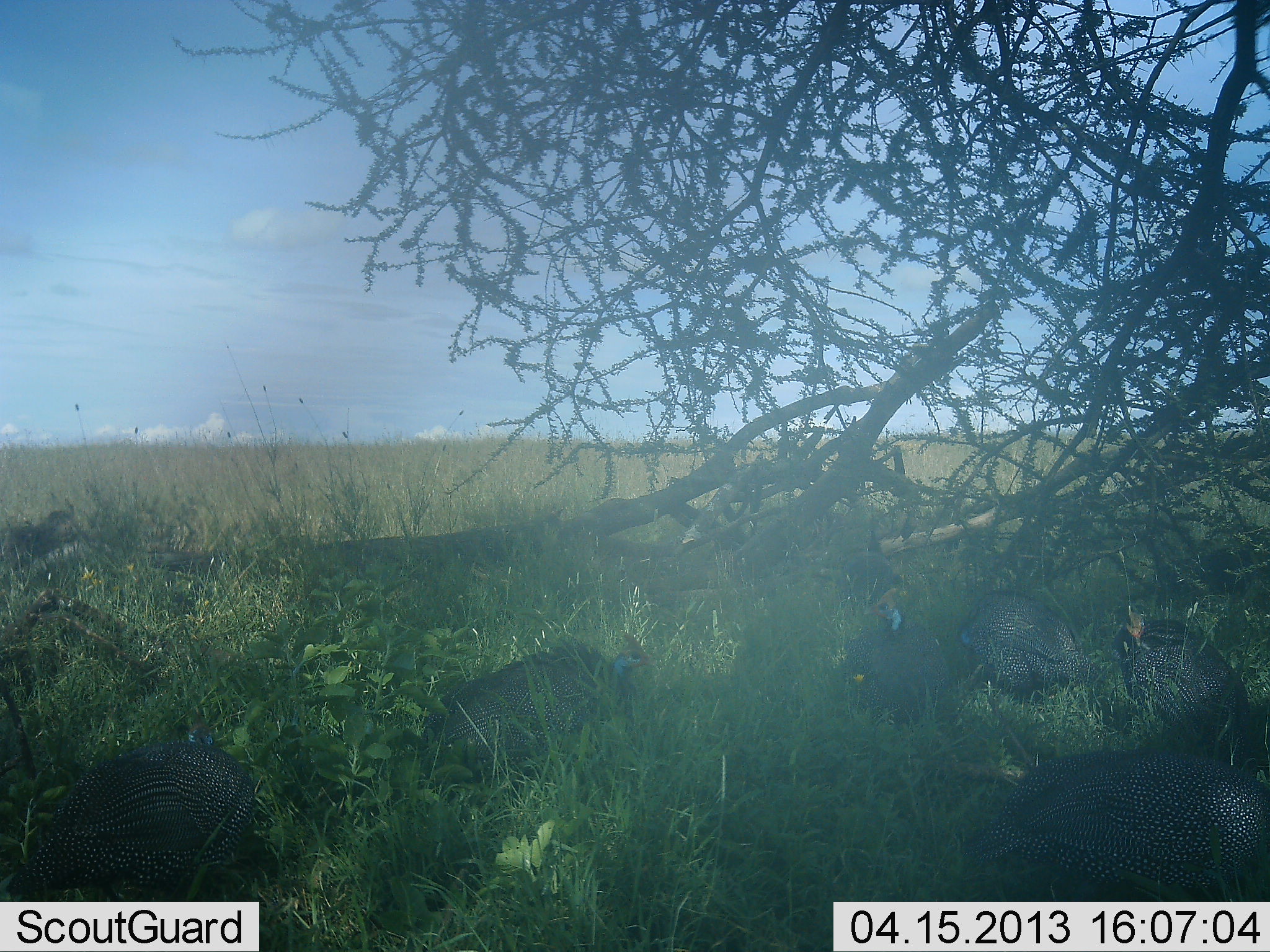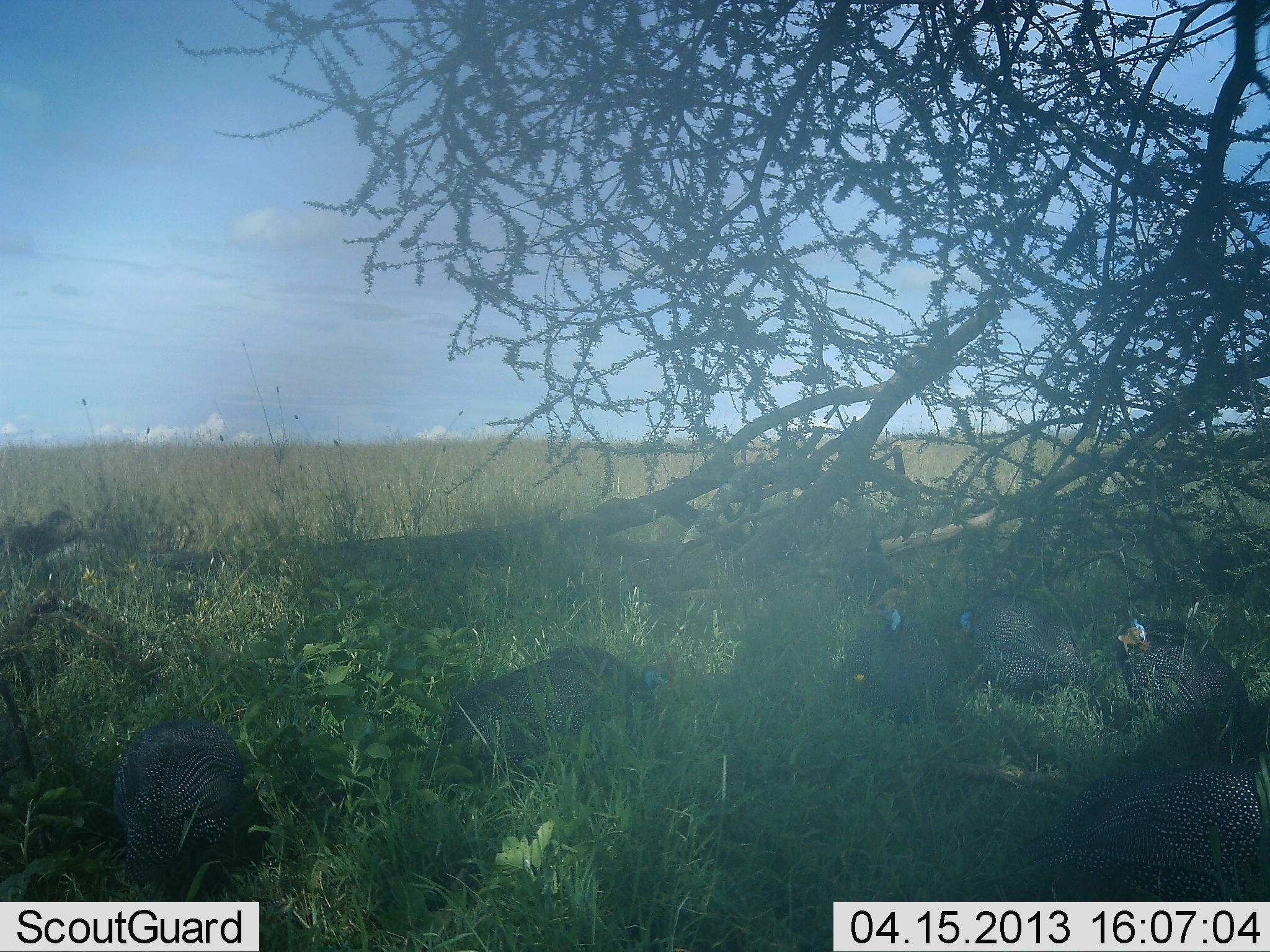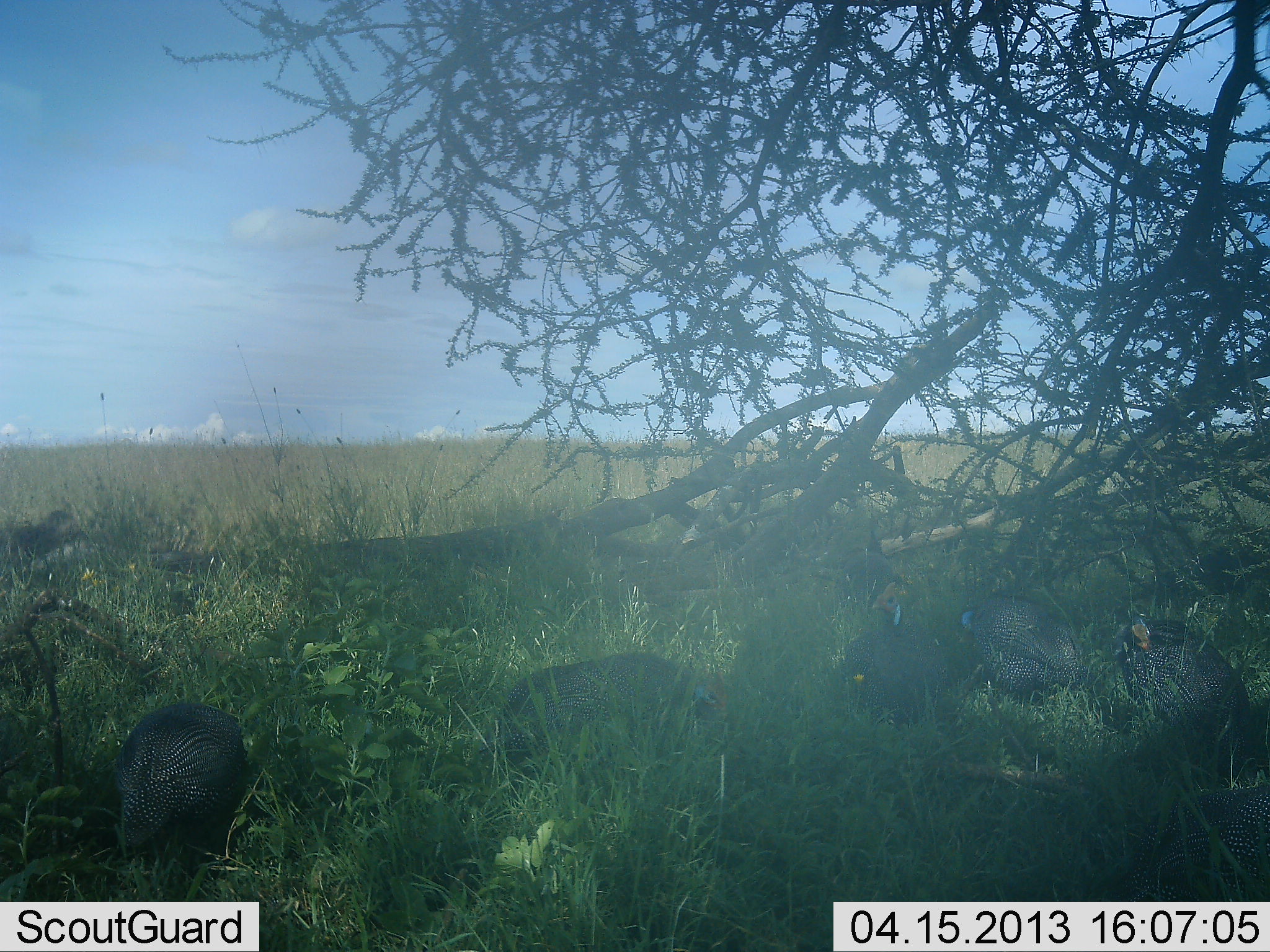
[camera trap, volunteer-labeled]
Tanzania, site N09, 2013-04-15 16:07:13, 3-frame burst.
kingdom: Animalia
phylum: Chordata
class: Aves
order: Galliformes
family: Numididae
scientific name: Numididae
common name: guinea fowl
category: guineafowl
Guineafowl (guinea fowl) (Numididae), count 6. Behavior (volunteer vote fractions): standing 18%, resting 21%, moving 38%, interacting 0%. Young present (vote fraction): 0%. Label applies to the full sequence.